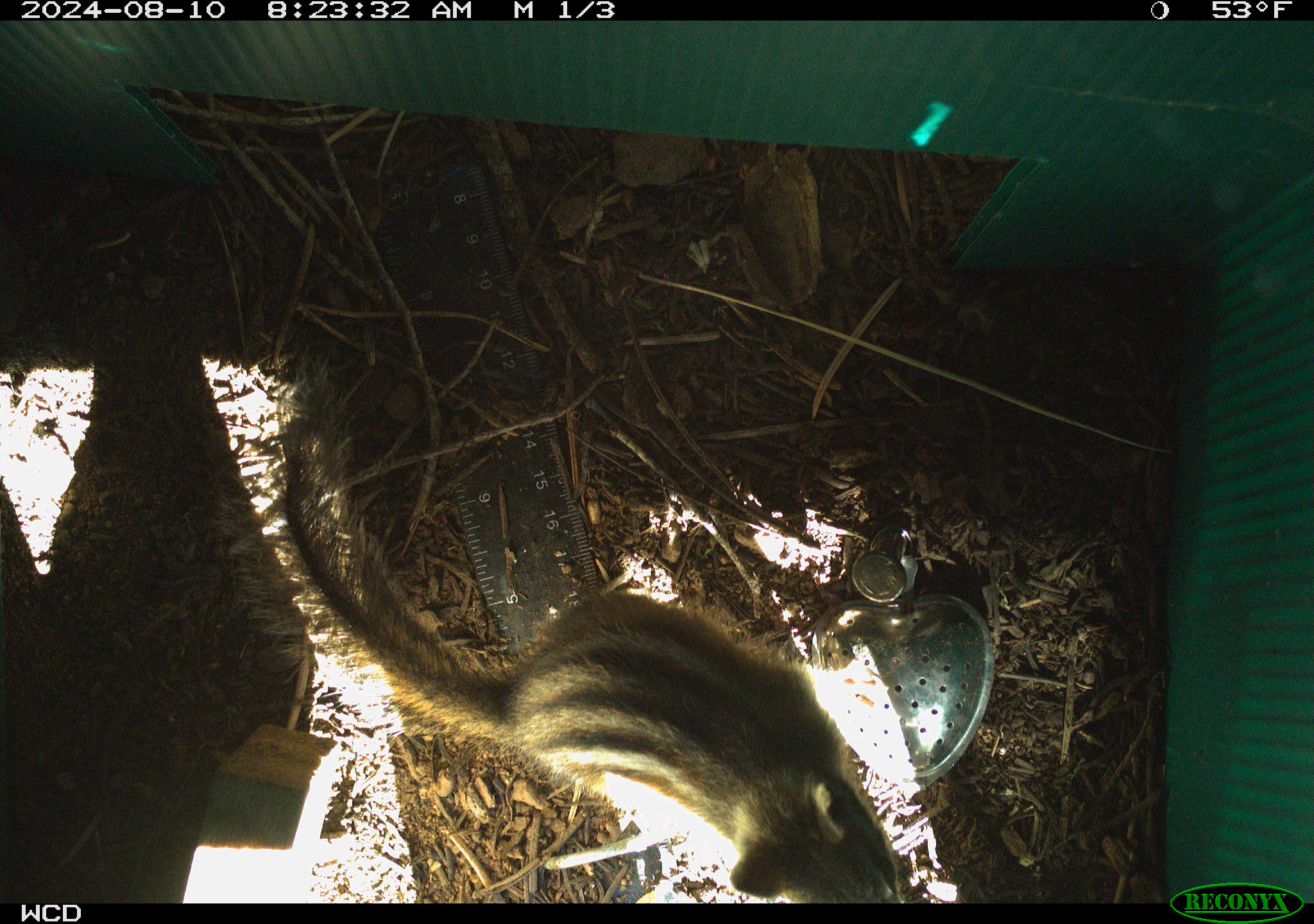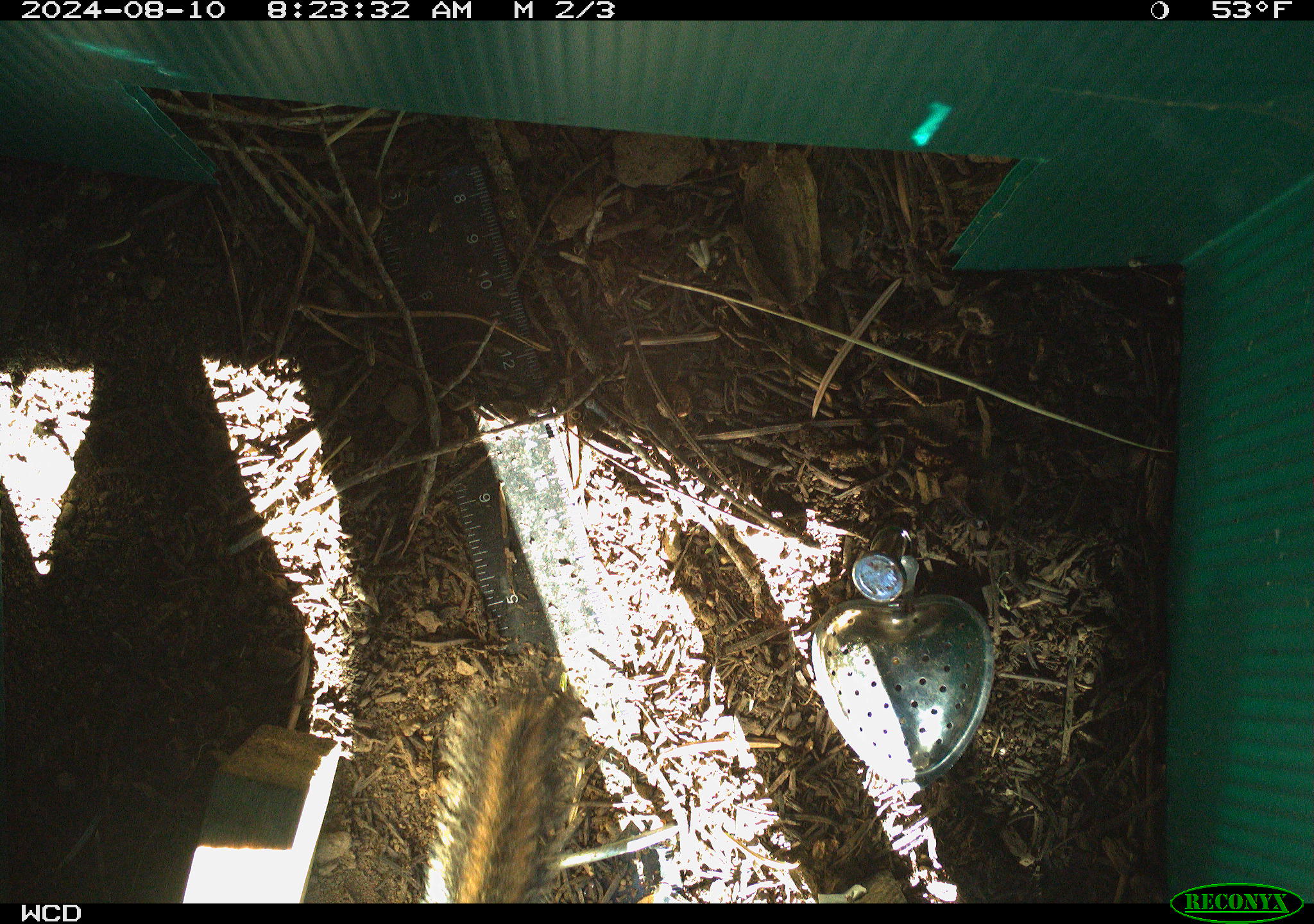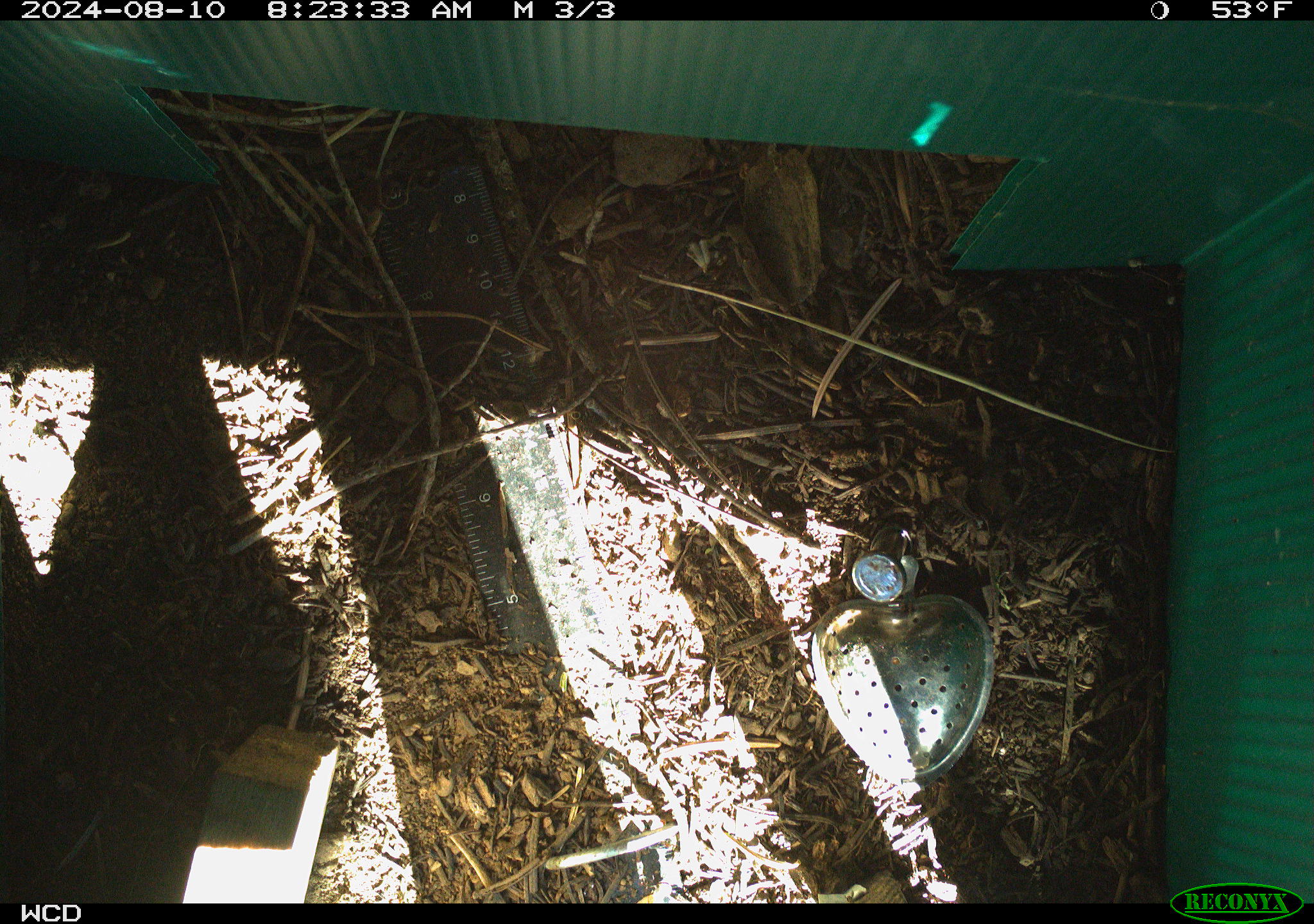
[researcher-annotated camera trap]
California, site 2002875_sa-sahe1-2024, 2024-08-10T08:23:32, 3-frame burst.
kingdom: Animalia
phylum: Chordata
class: Mammalia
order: Rodentia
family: Sciuridae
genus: Neotamias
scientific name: Neotamias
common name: western chipmunks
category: neotamias species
Neotamias species (western chipmunks) (Neotamias).